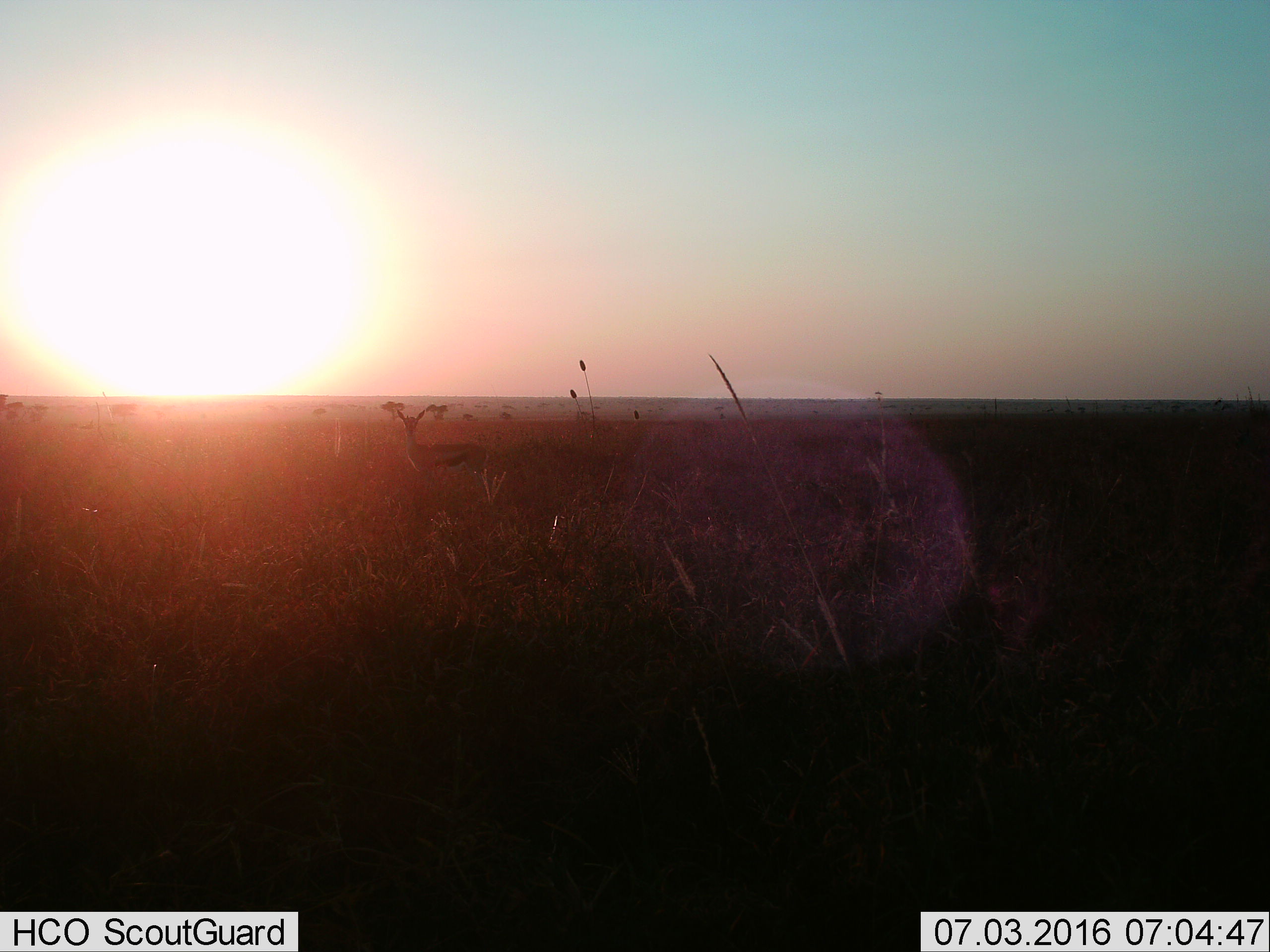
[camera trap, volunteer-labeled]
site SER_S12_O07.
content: unidentified animal